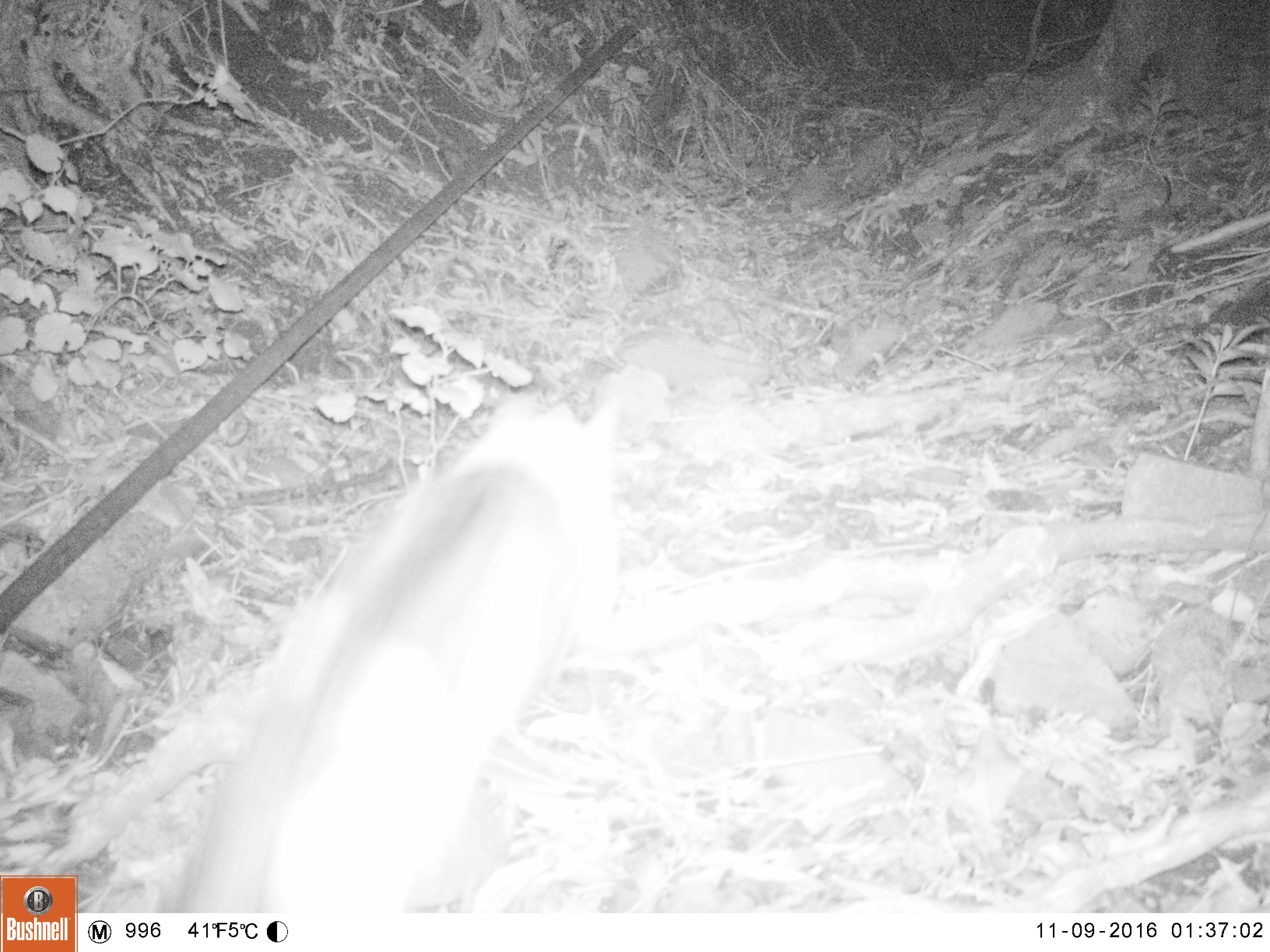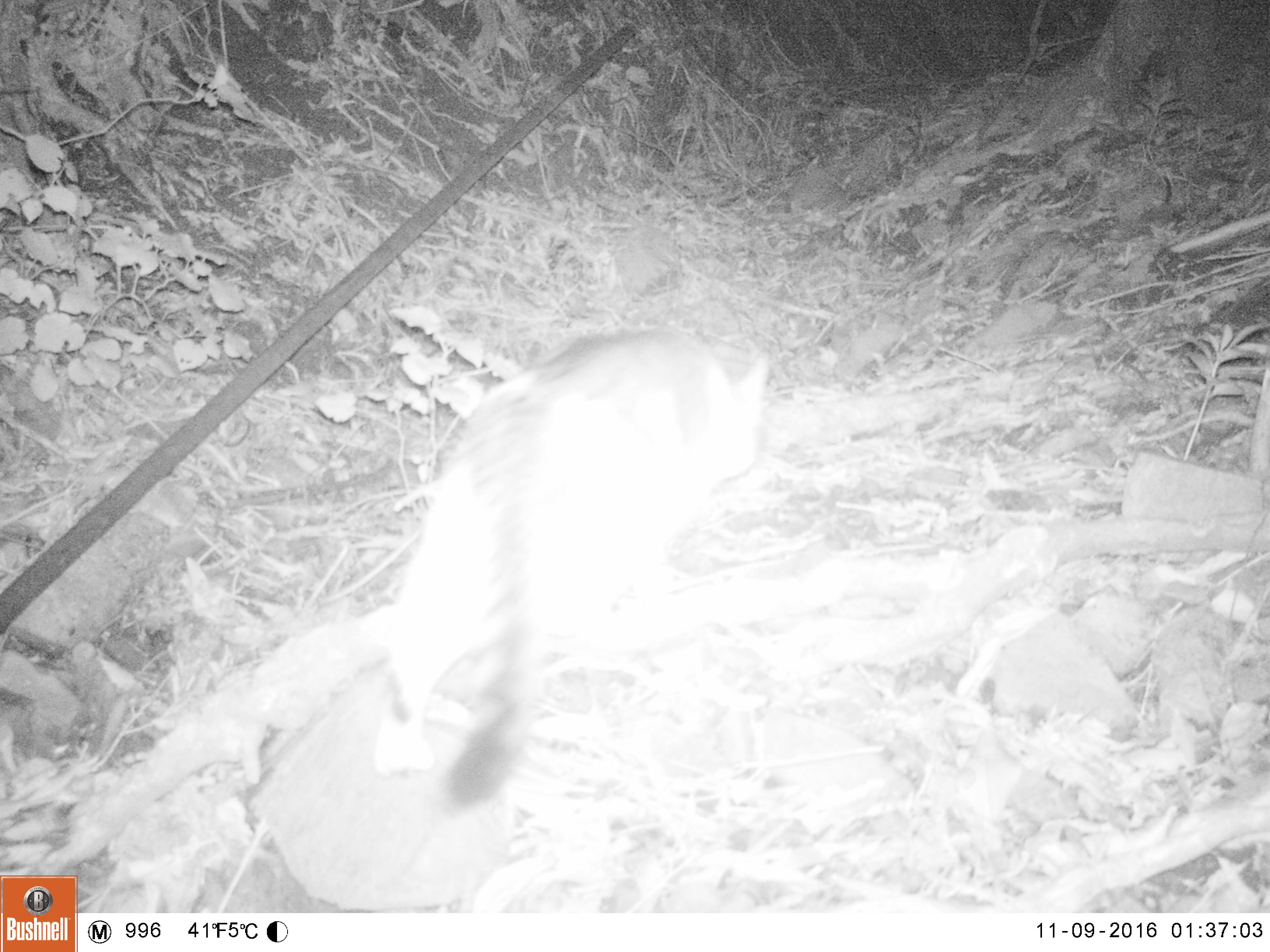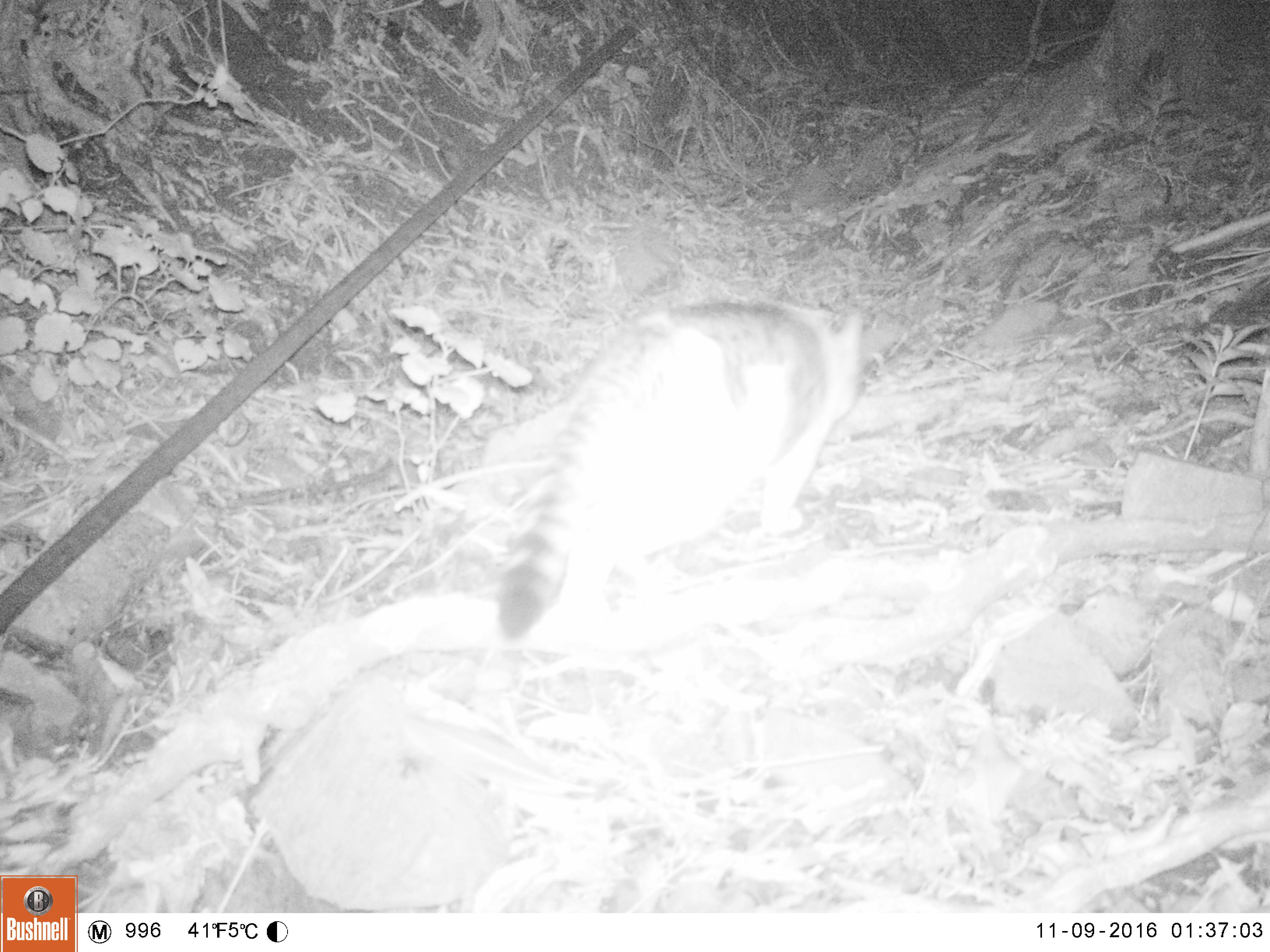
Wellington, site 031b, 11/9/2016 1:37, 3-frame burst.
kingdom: Animalia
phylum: Chordata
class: Mammalia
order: Carnivora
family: Felidae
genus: Felis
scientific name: Felis catus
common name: cat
Cat (Felis catus).